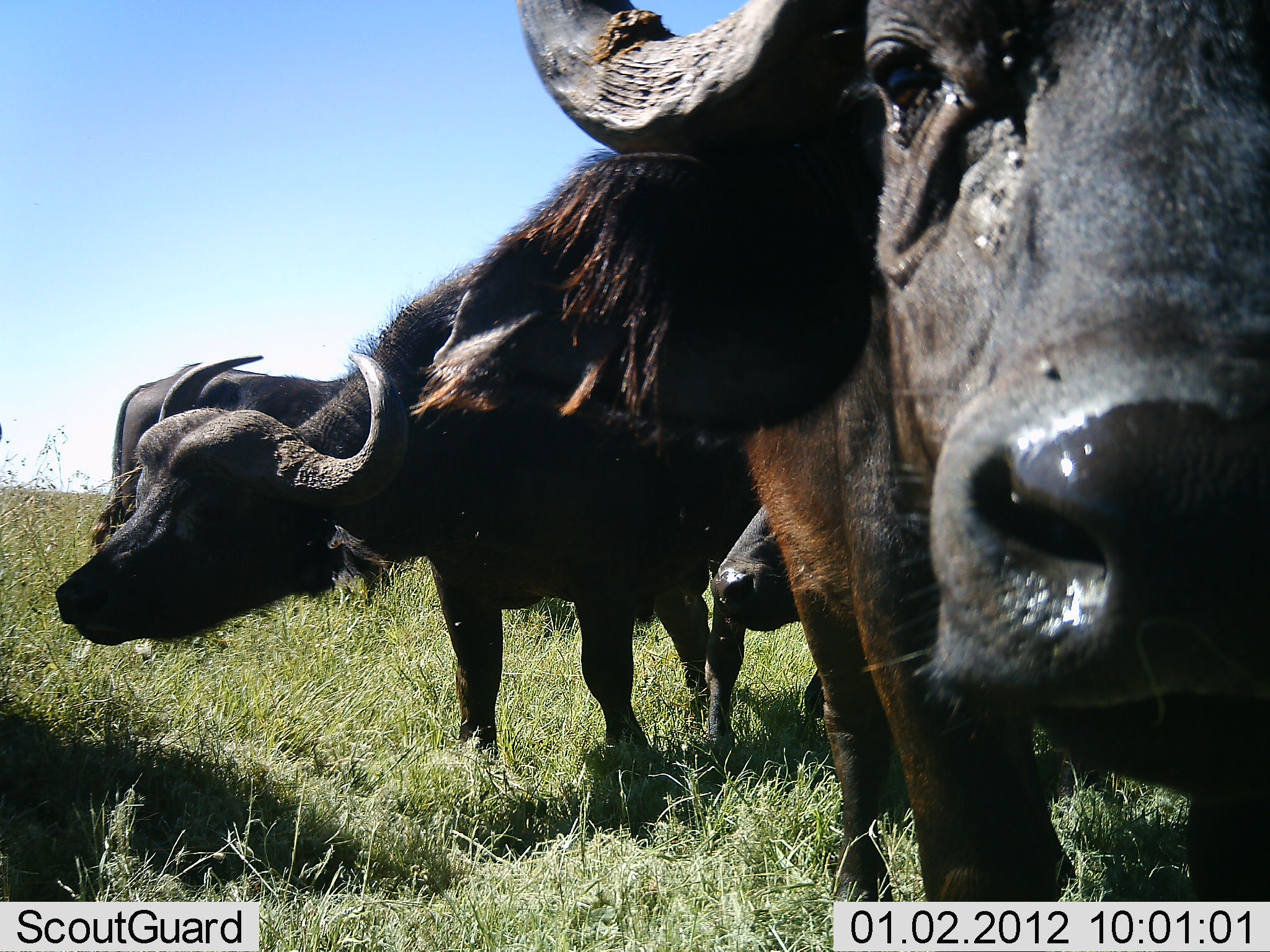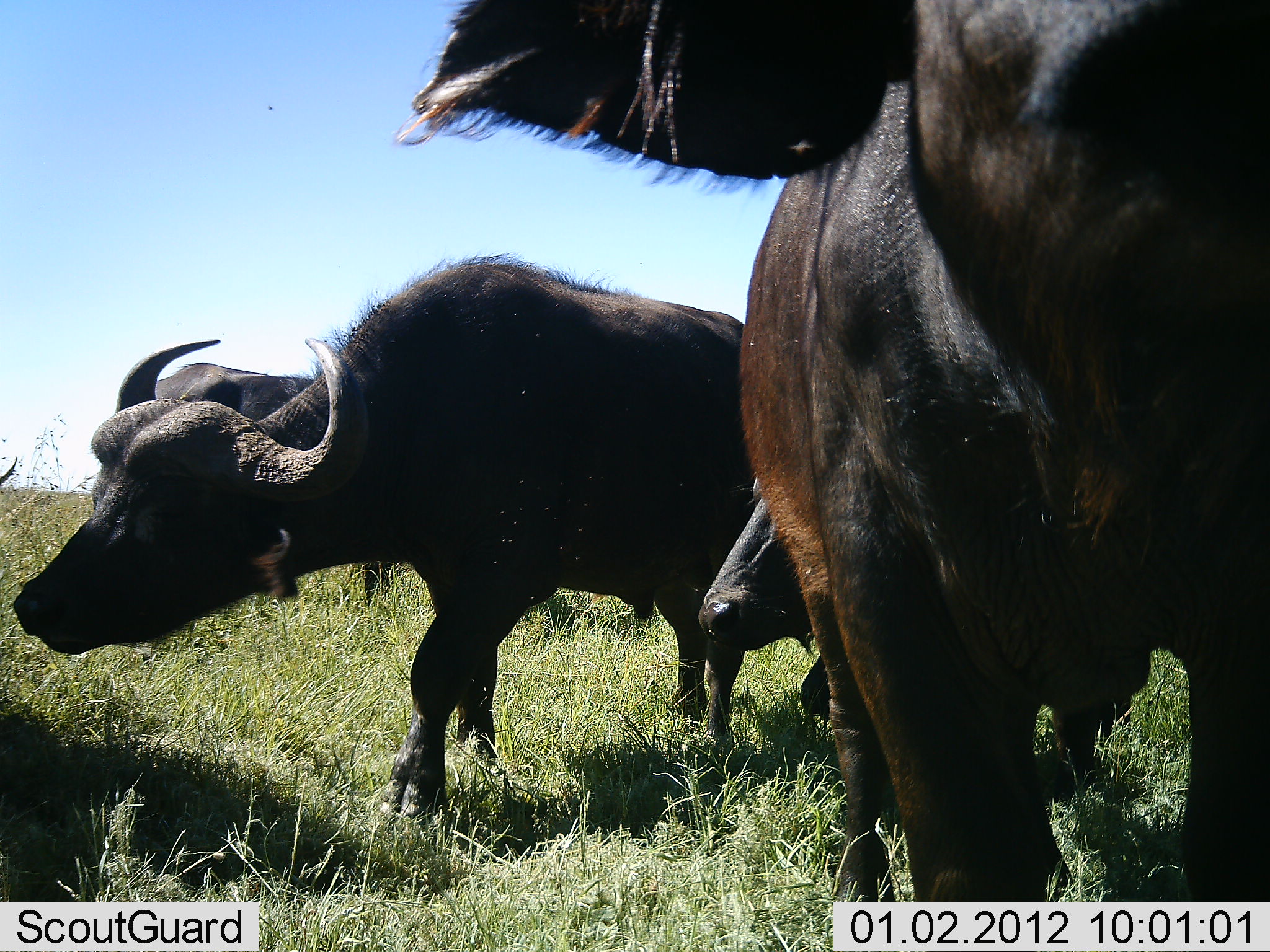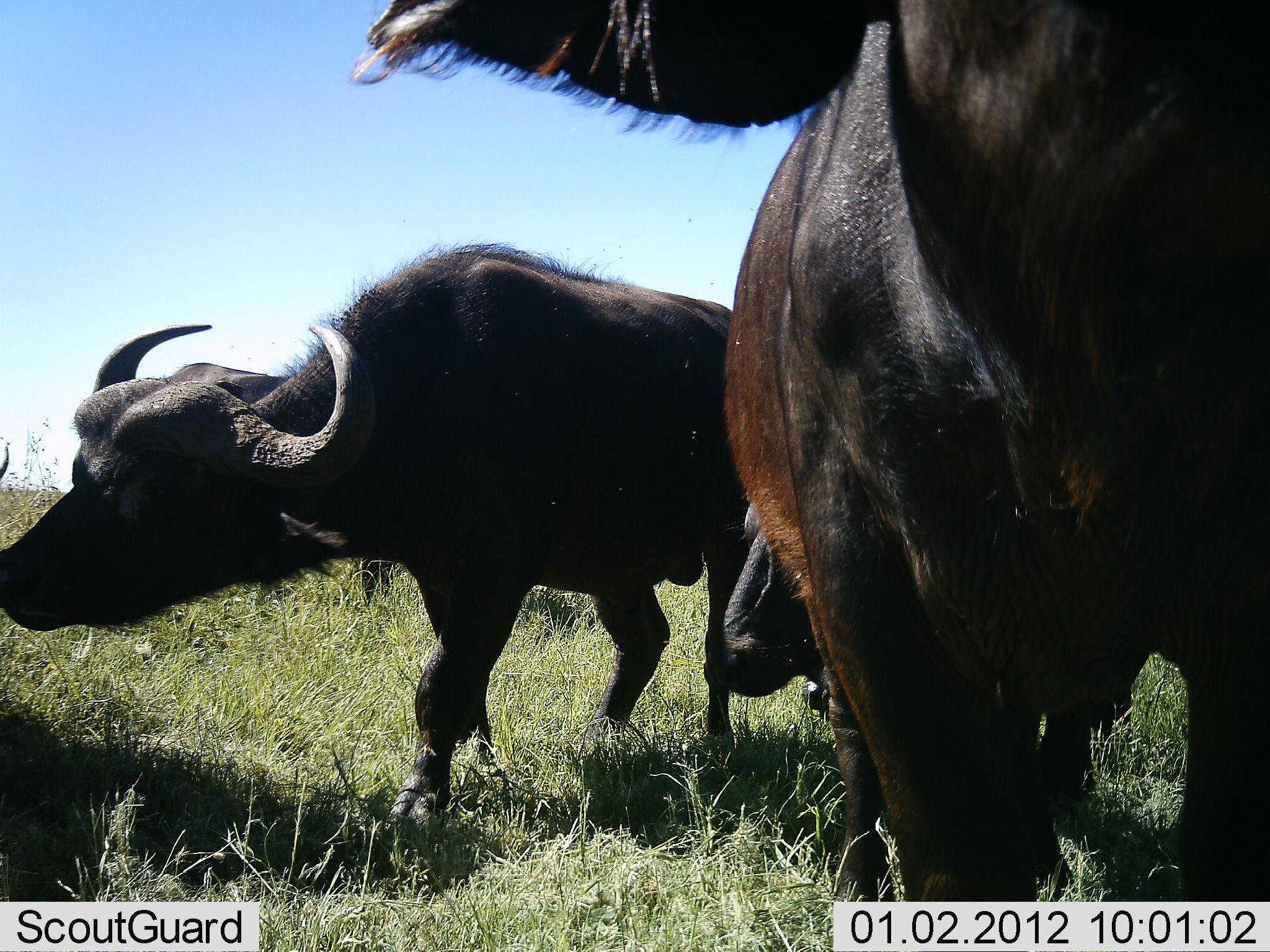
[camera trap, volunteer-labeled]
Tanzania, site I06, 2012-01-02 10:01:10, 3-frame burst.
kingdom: Animalia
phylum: Chordata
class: Mammalia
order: Artiodactyla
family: Bovidae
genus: Syncerus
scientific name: Syncerus caffer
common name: cape buffalo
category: buffalo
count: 4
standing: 91%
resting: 0%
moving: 27%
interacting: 27%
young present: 0%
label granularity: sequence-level